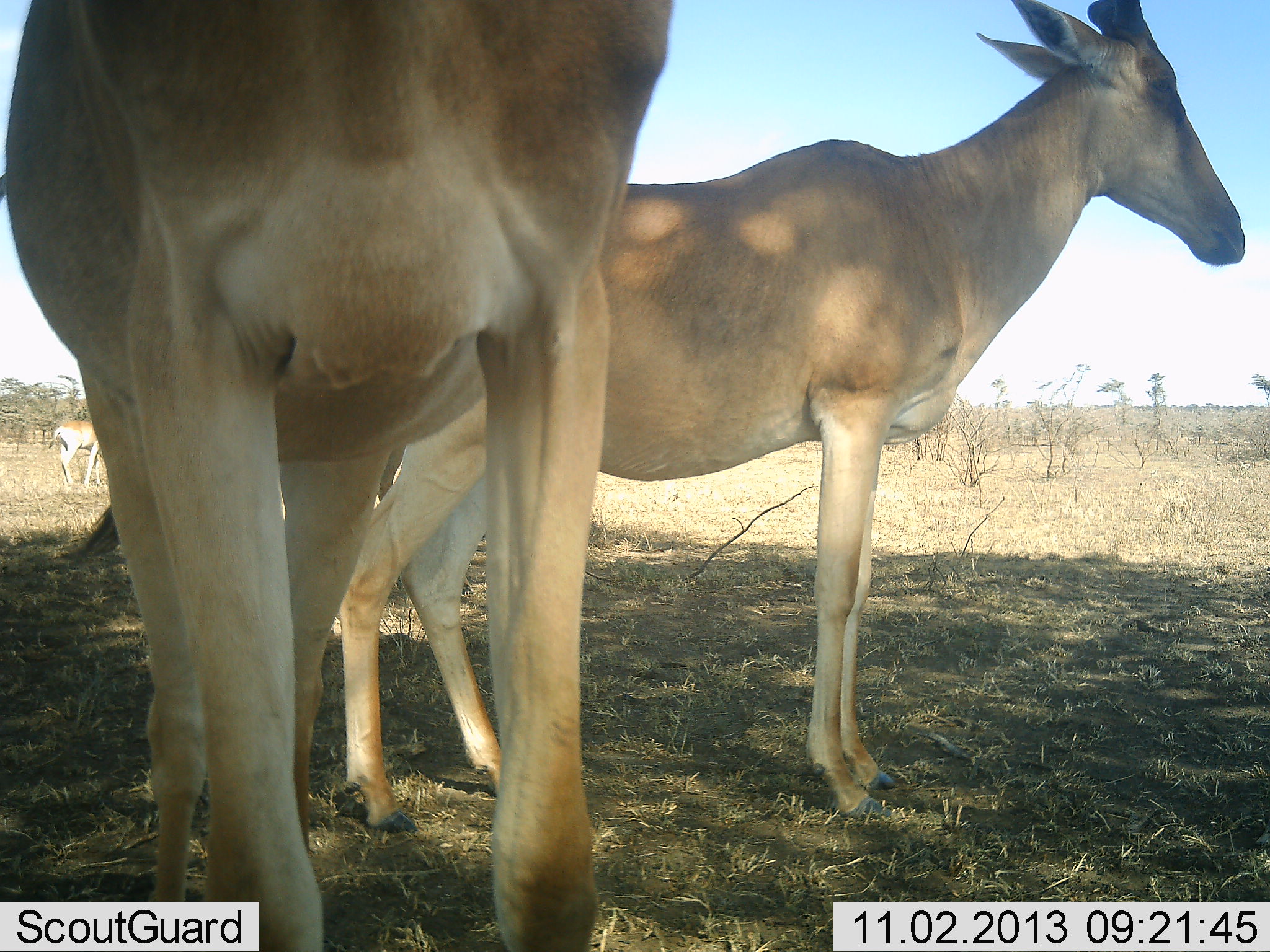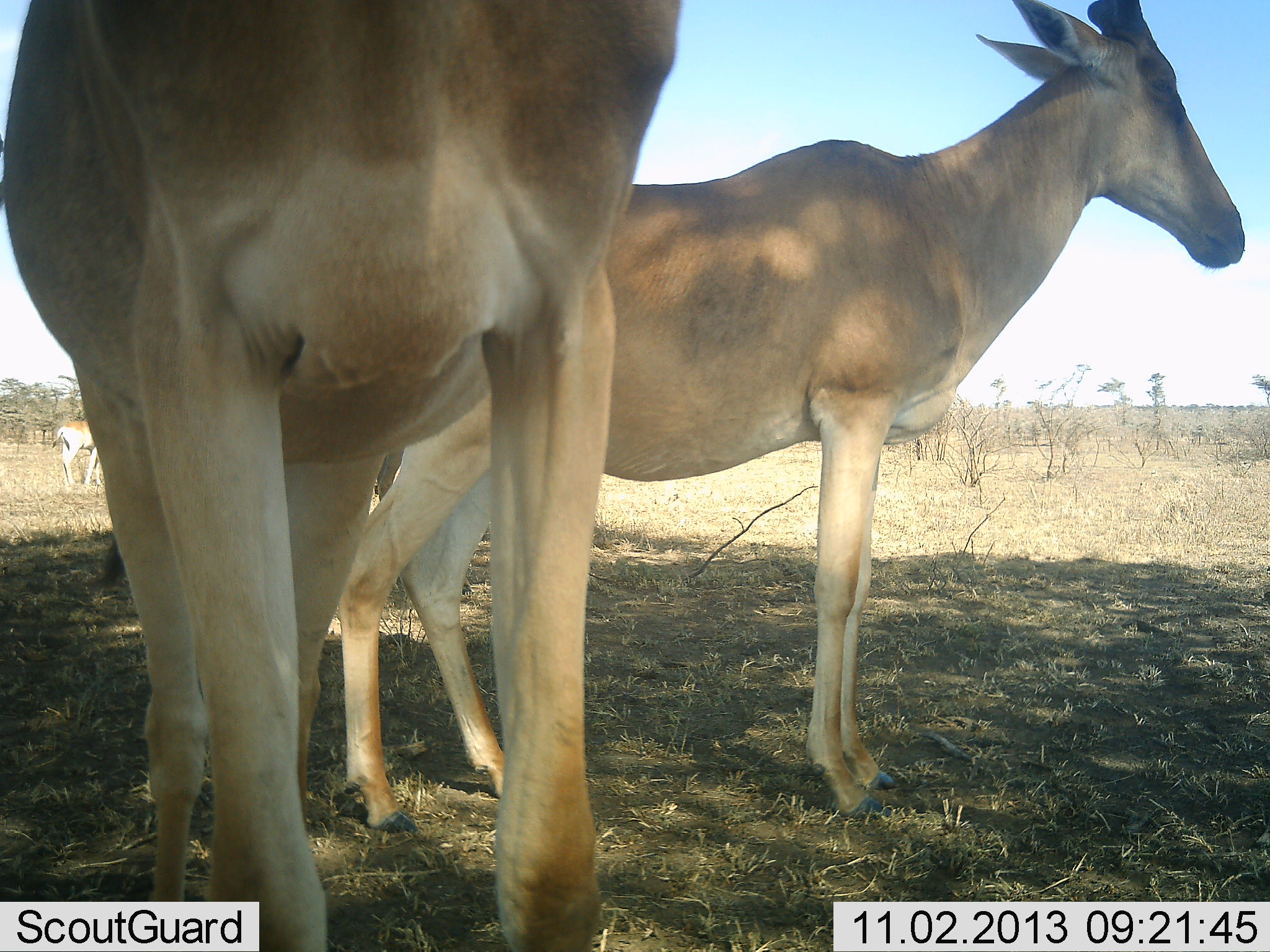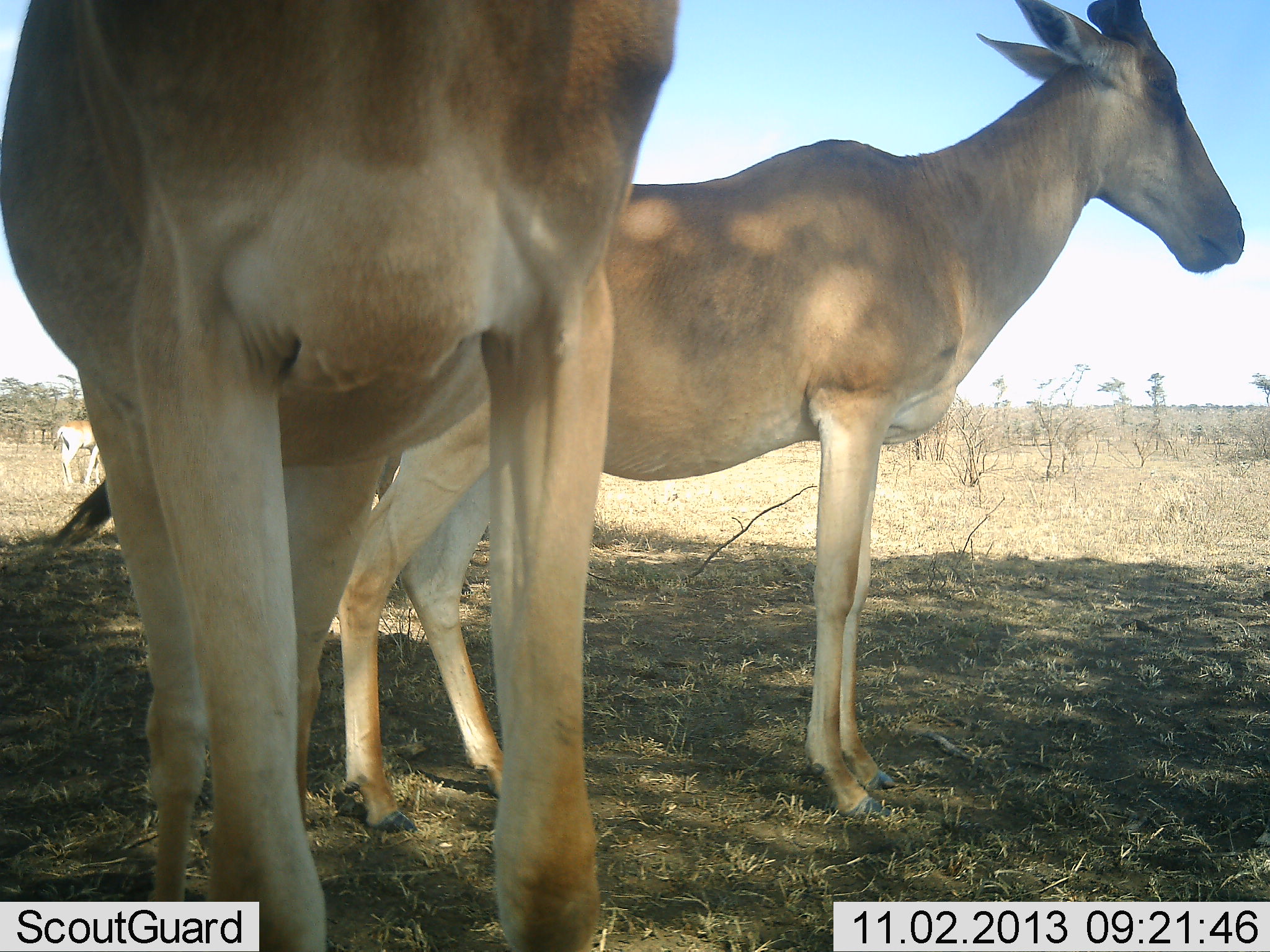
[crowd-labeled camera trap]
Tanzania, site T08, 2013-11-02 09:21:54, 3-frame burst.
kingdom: Animalia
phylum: Chordata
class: Mammalia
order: Artiodactyla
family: Bovidae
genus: Alcelaphus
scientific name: Alcelaphus buselaphus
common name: hartebeest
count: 2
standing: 97%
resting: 10%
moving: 0%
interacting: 0%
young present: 0%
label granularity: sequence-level